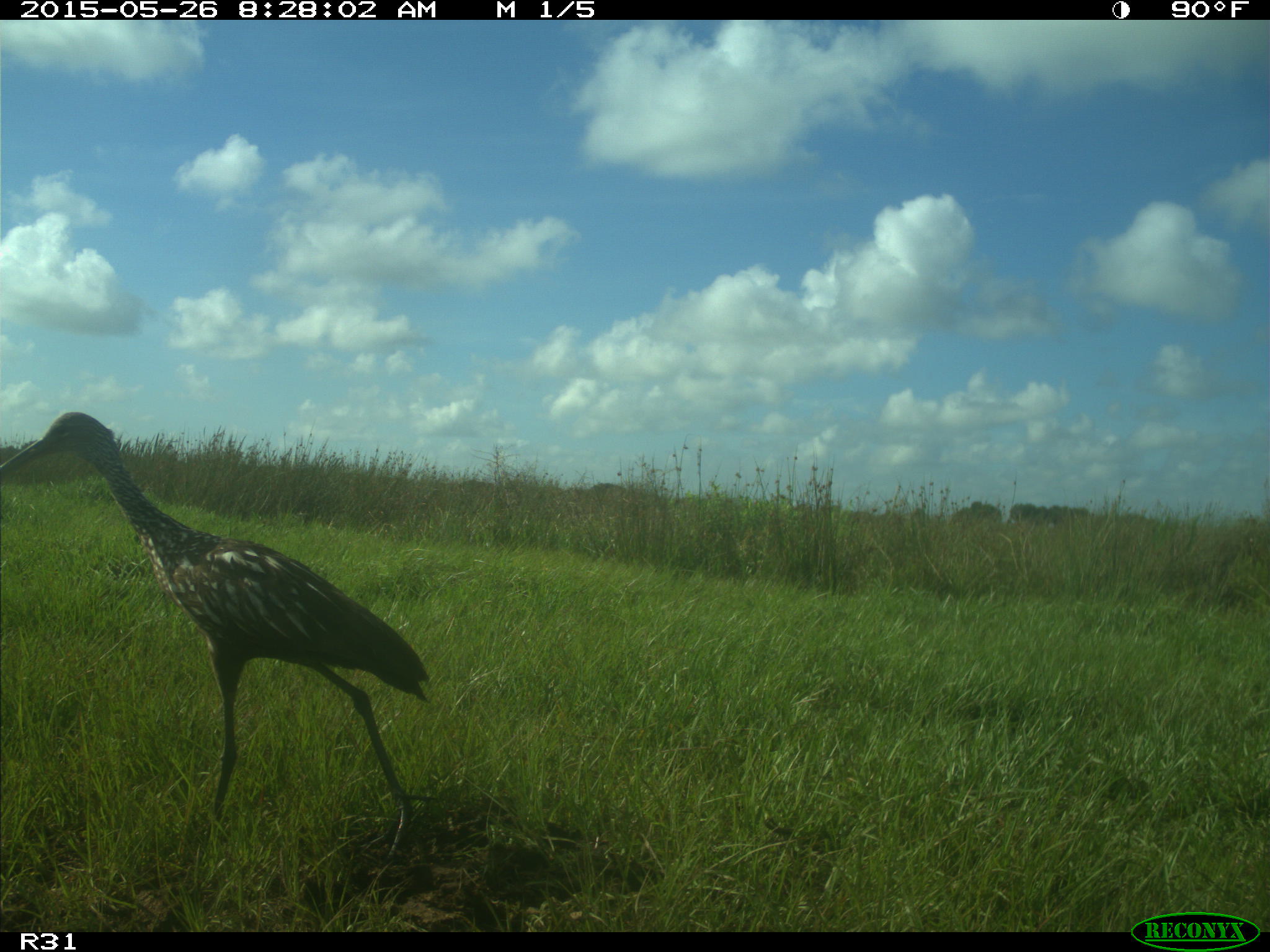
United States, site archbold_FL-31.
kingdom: Animalia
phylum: Chordata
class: Aves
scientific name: Aves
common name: birds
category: unidentified bird